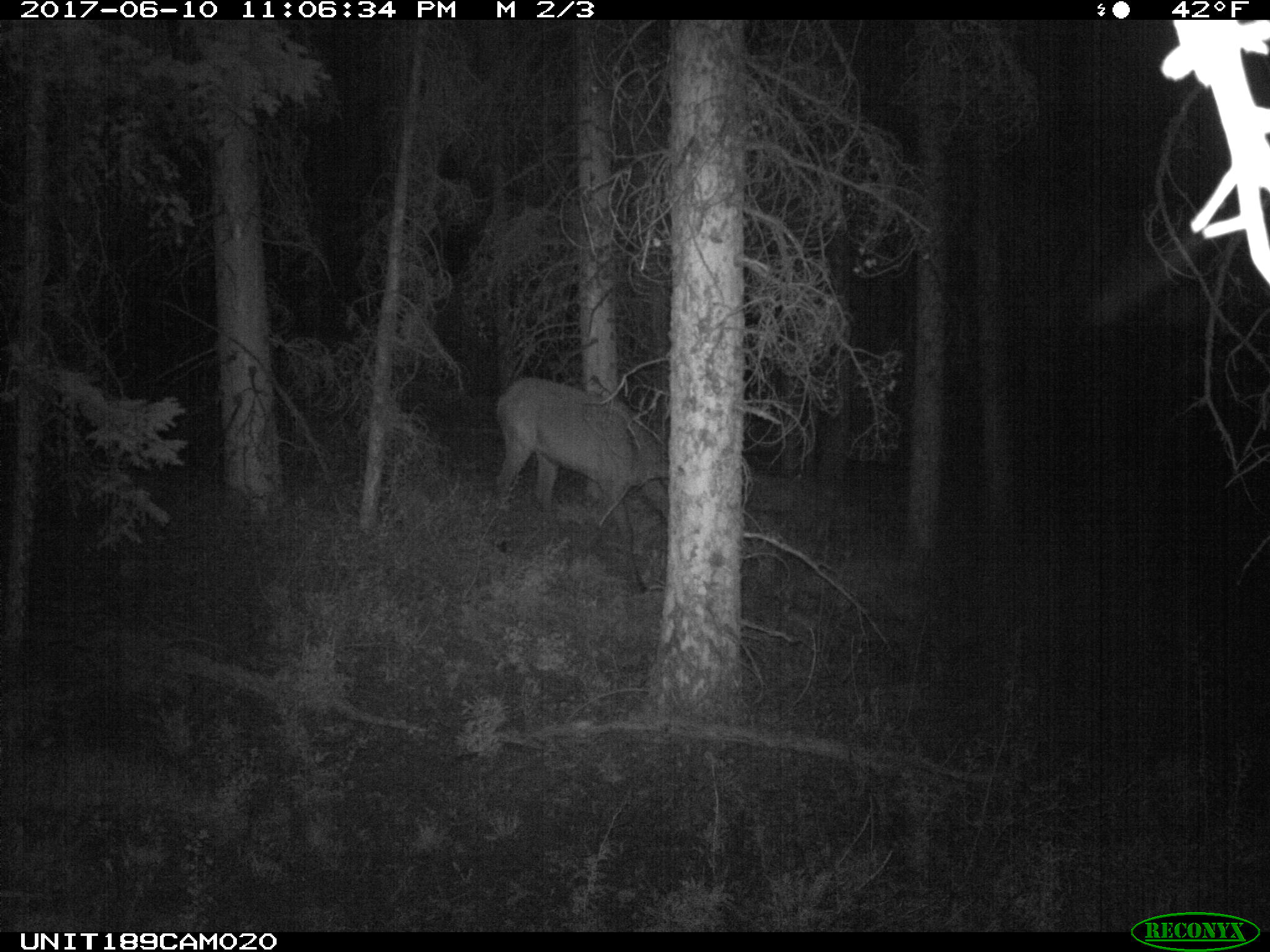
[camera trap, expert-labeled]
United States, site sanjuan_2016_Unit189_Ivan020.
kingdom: Animalia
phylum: Chordata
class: Mammalia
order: Artiodactyla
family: Cervidae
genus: Cervus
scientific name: Cervus elaphus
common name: red deer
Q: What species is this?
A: Cervus elaphus (red deer).